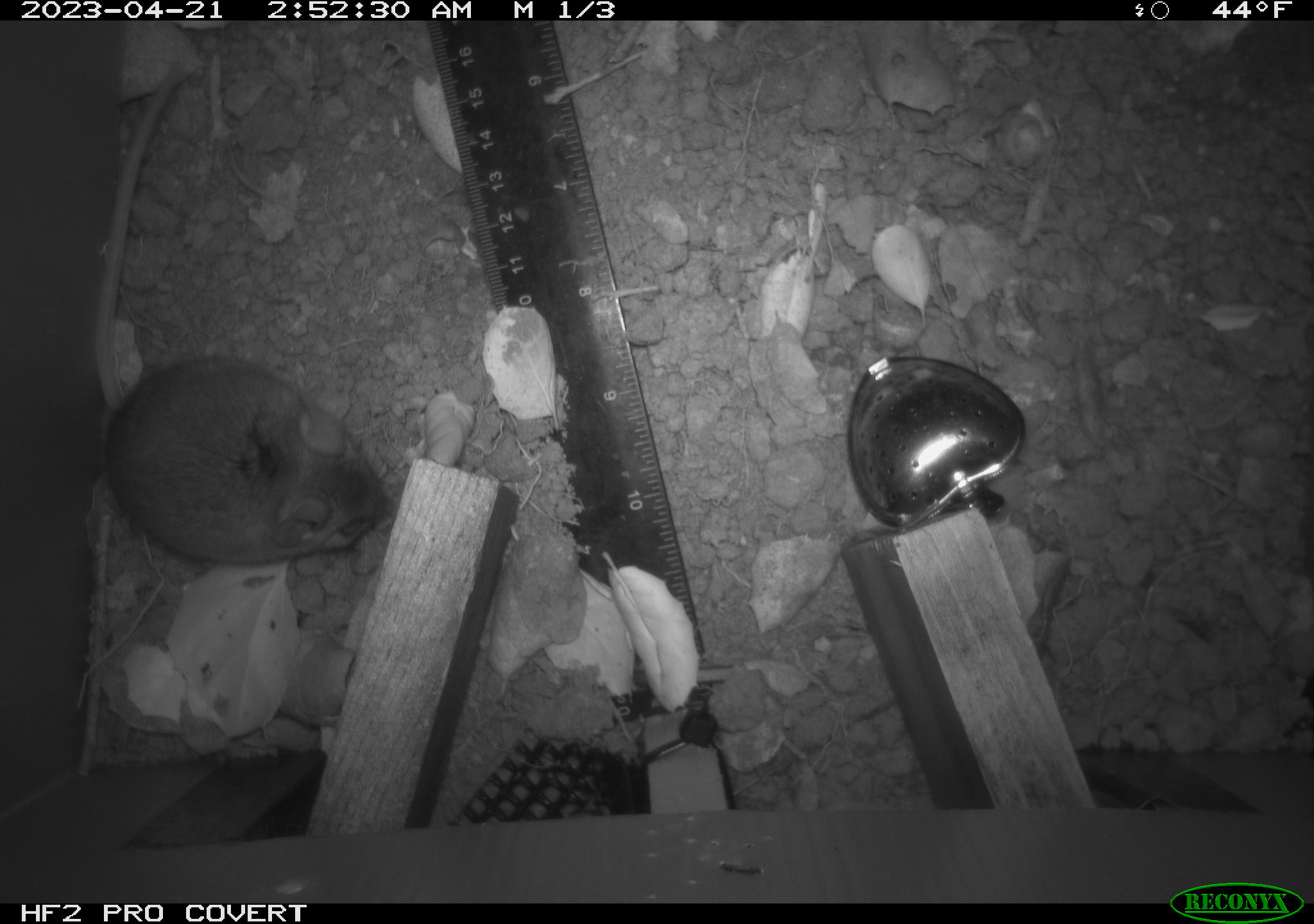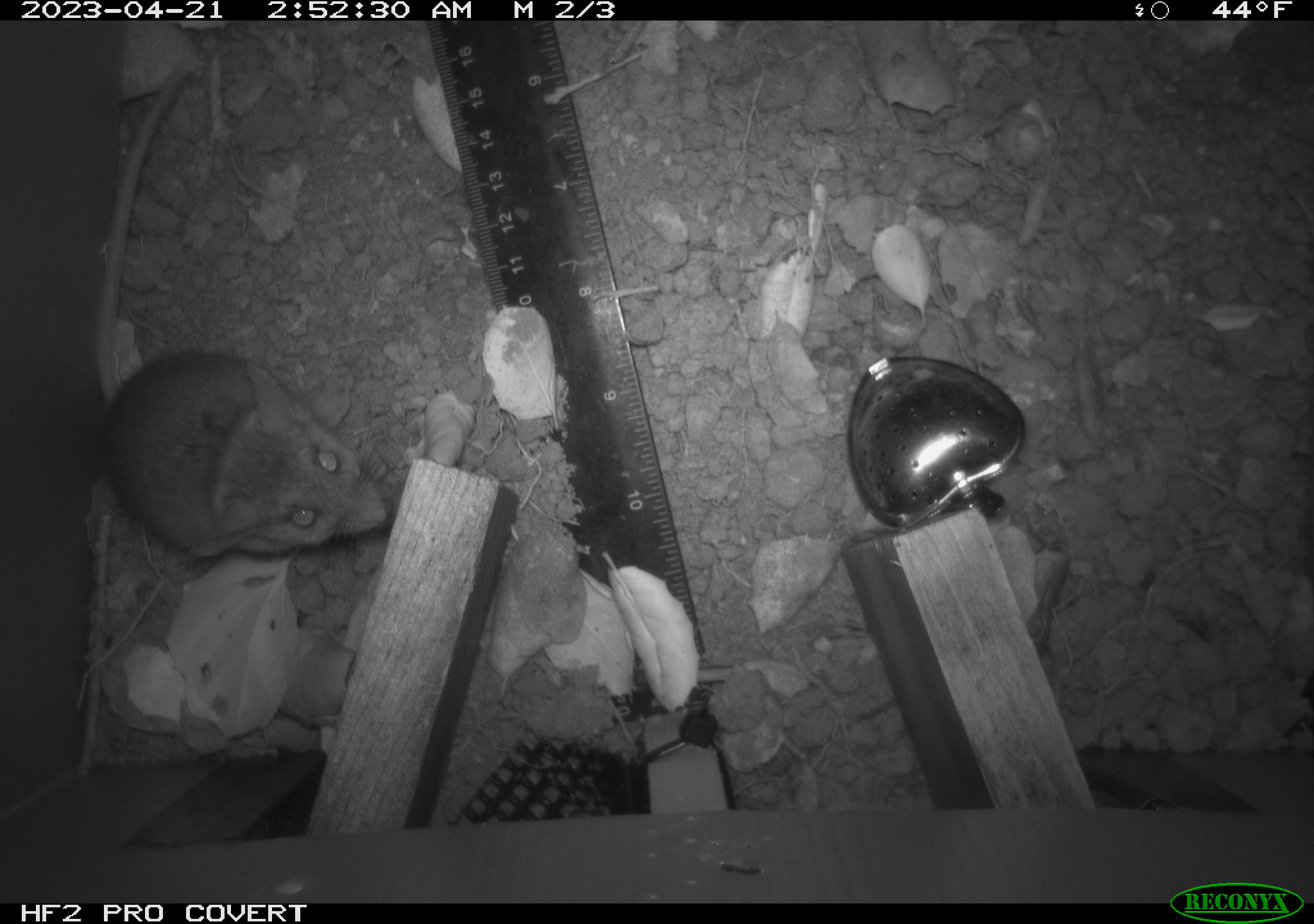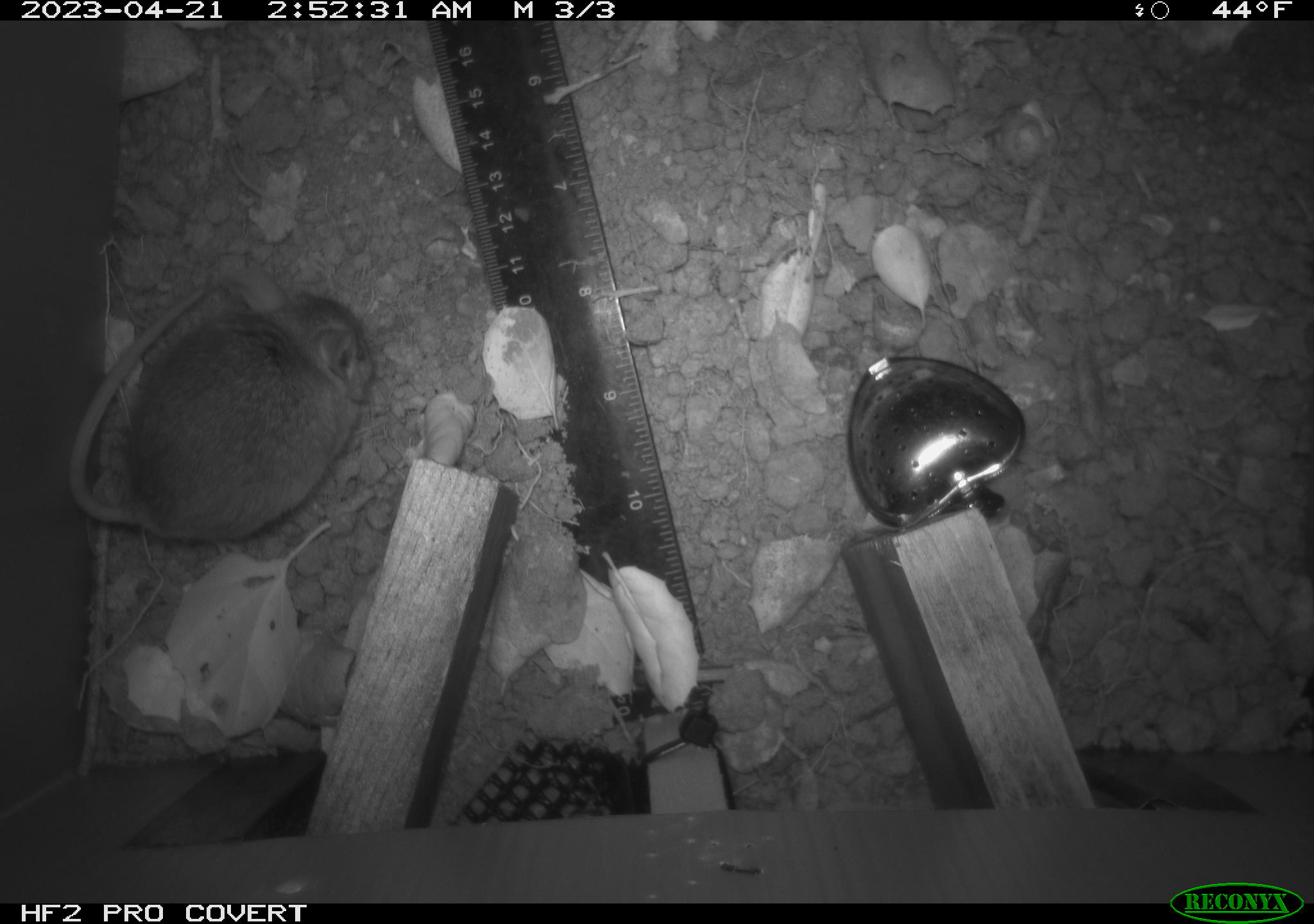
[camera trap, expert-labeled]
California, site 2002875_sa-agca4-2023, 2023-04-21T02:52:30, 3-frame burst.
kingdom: Animalia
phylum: Chordata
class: Mammalia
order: Rodentia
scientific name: Rodentia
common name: mouse species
Mouse species (Rodentia).